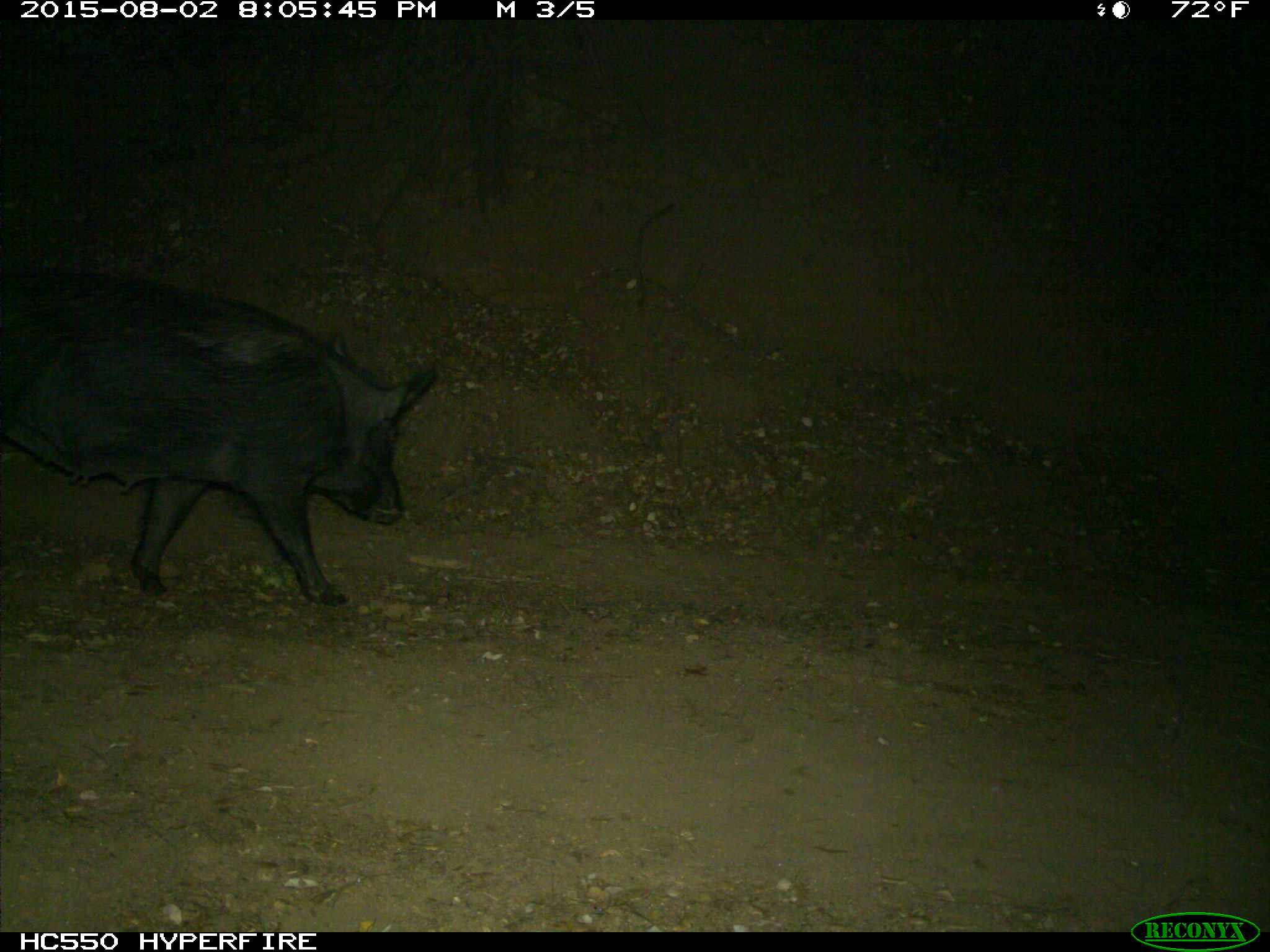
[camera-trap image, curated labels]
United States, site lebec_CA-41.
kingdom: Animalia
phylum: Chordata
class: Mammalia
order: Artiodactyla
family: Suidae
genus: Sus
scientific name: Sus scrofa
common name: wild boar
Sus scrofa (wild boar).